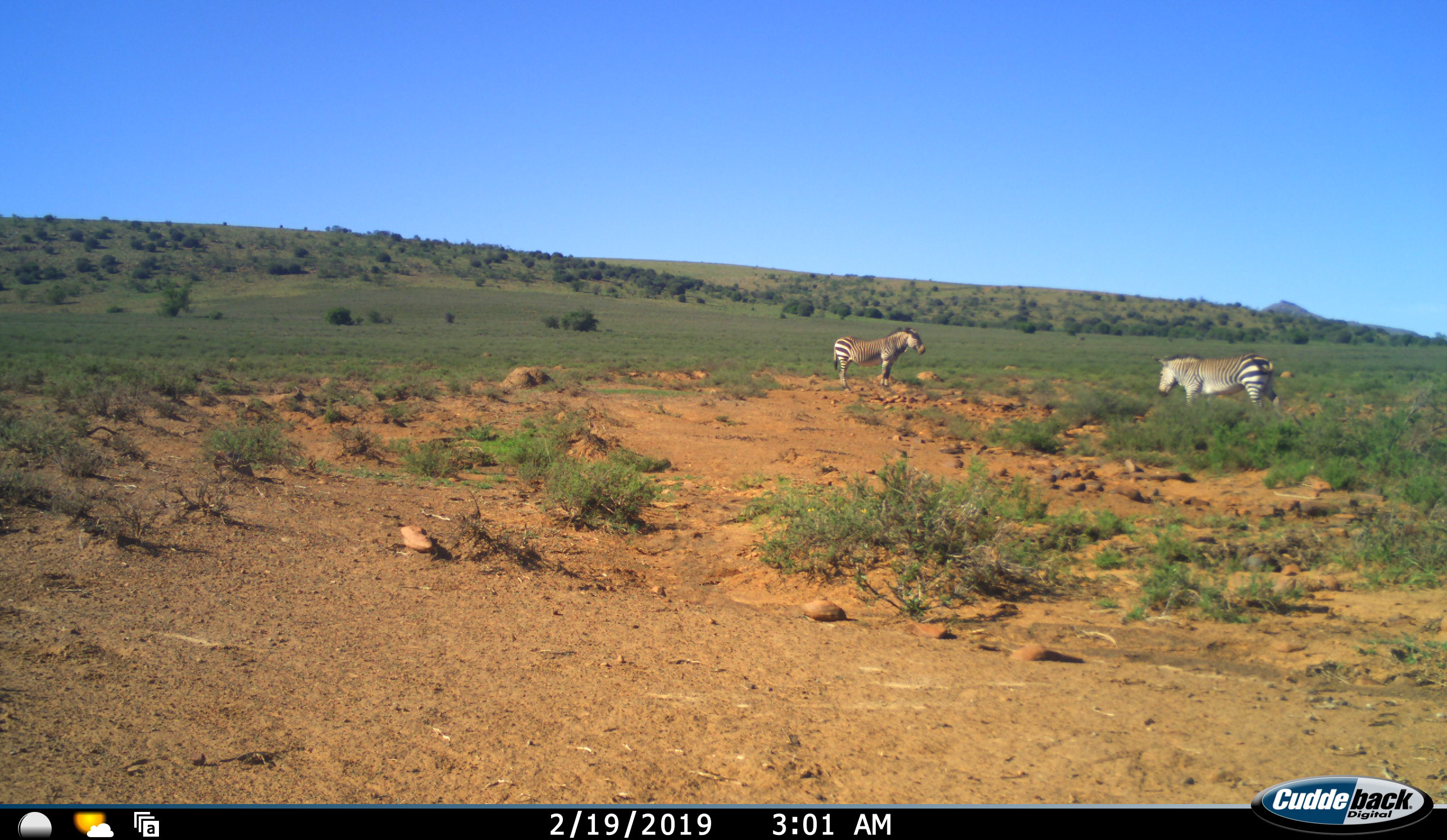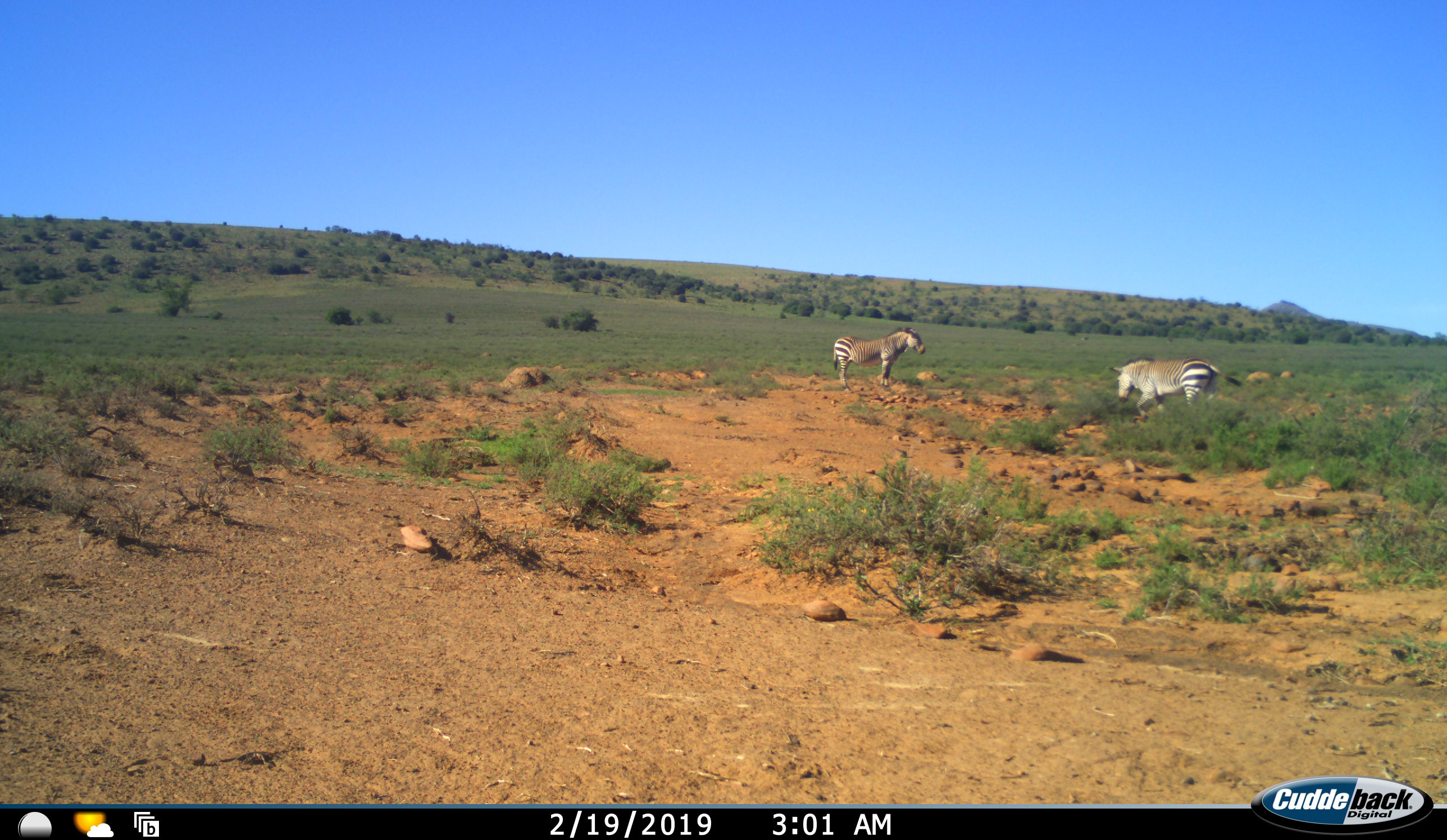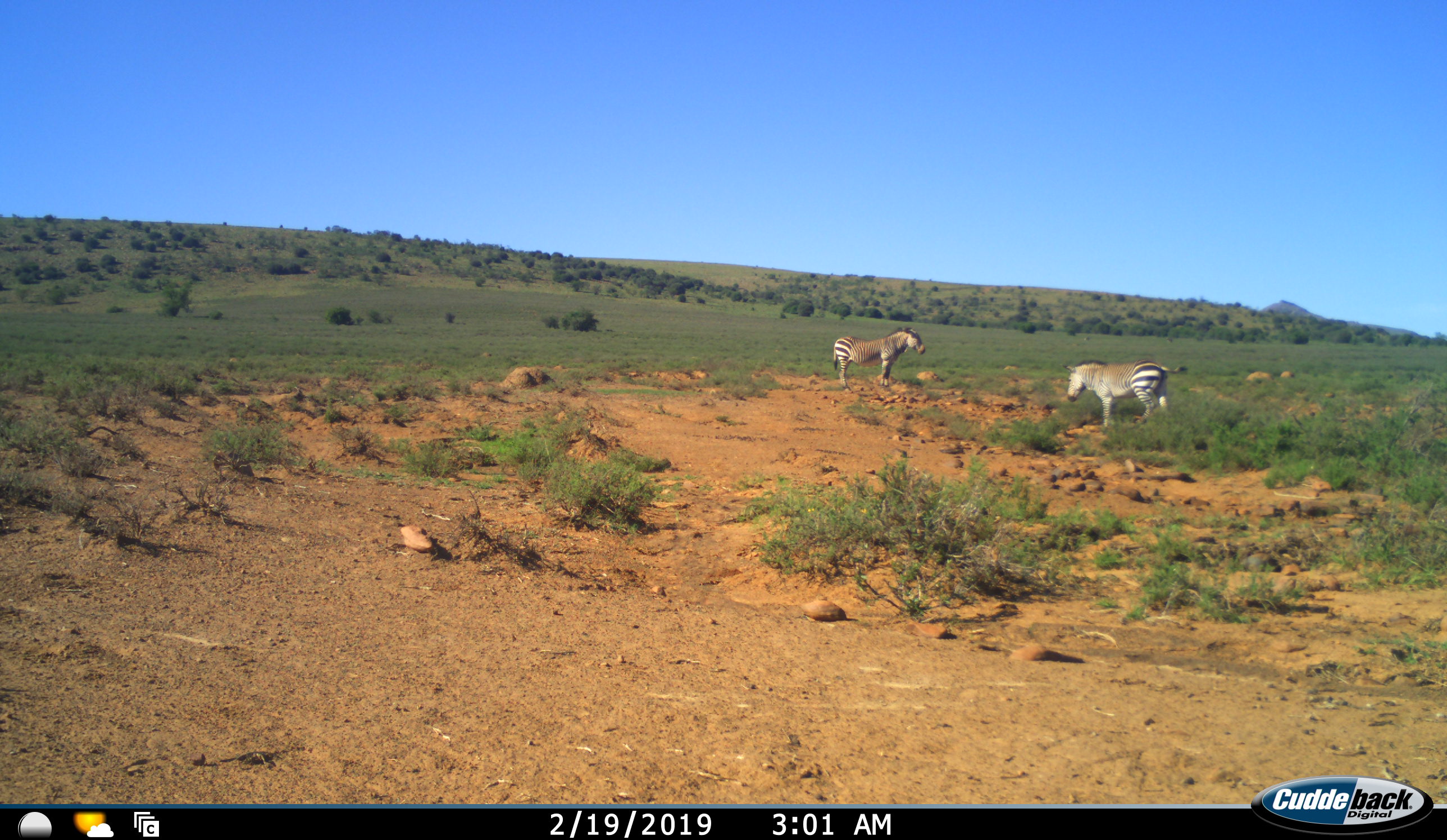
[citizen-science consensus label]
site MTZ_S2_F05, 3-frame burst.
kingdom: Animalia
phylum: Chordata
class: Mammalia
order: Perissodactyla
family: Equidae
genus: Equus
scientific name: Equus zebra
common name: mountain zebra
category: zebramountain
Zebramountain (mountain zebra) (Equus zebra), count 2. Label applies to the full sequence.